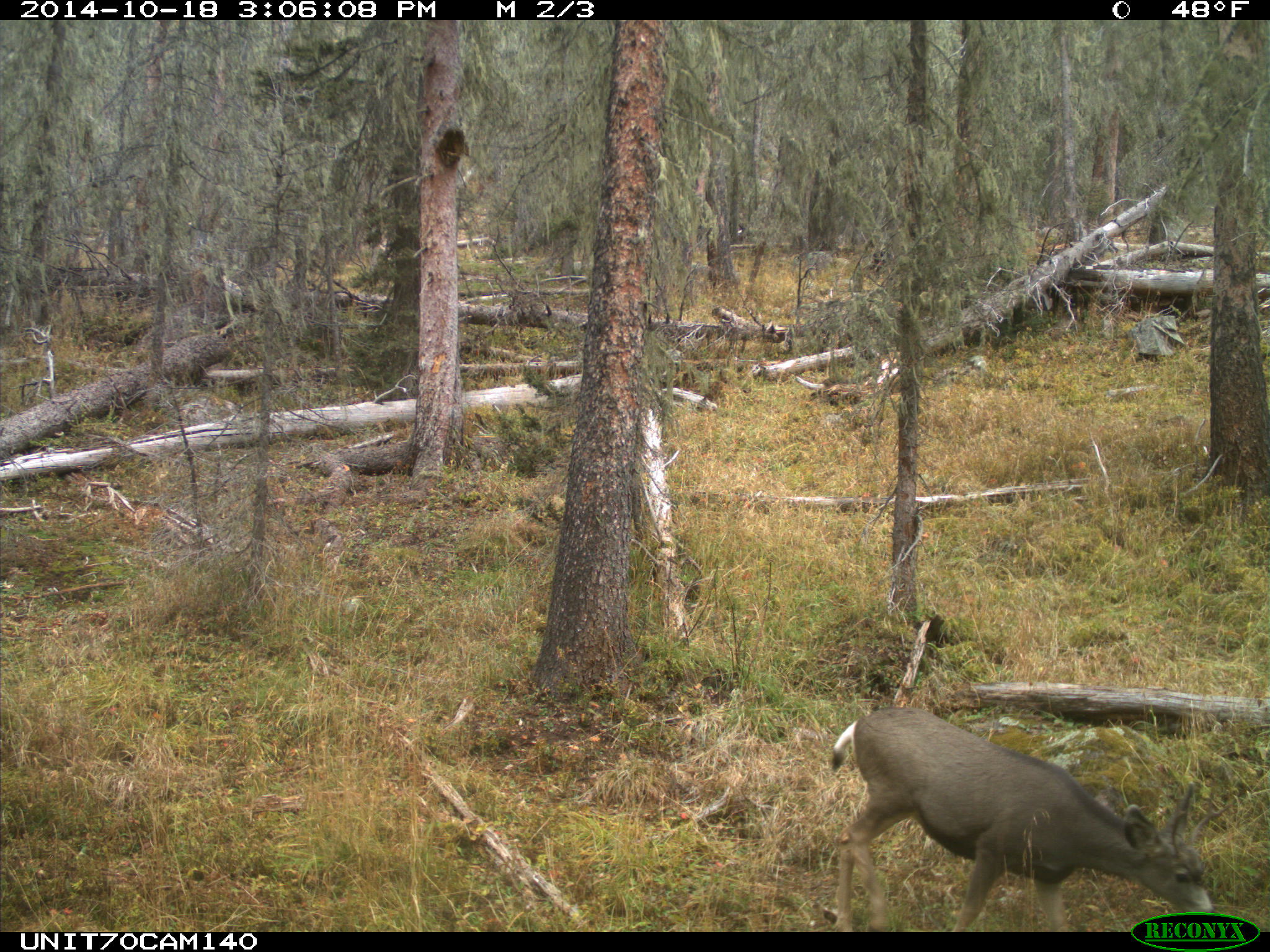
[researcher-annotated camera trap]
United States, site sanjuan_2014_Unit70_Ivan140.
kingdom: Animalia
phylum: Chordata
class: Mammalia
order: Artiodactyla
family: Cervidae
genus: Odocoileus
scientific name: Odocoileus hemionus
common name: mule deer